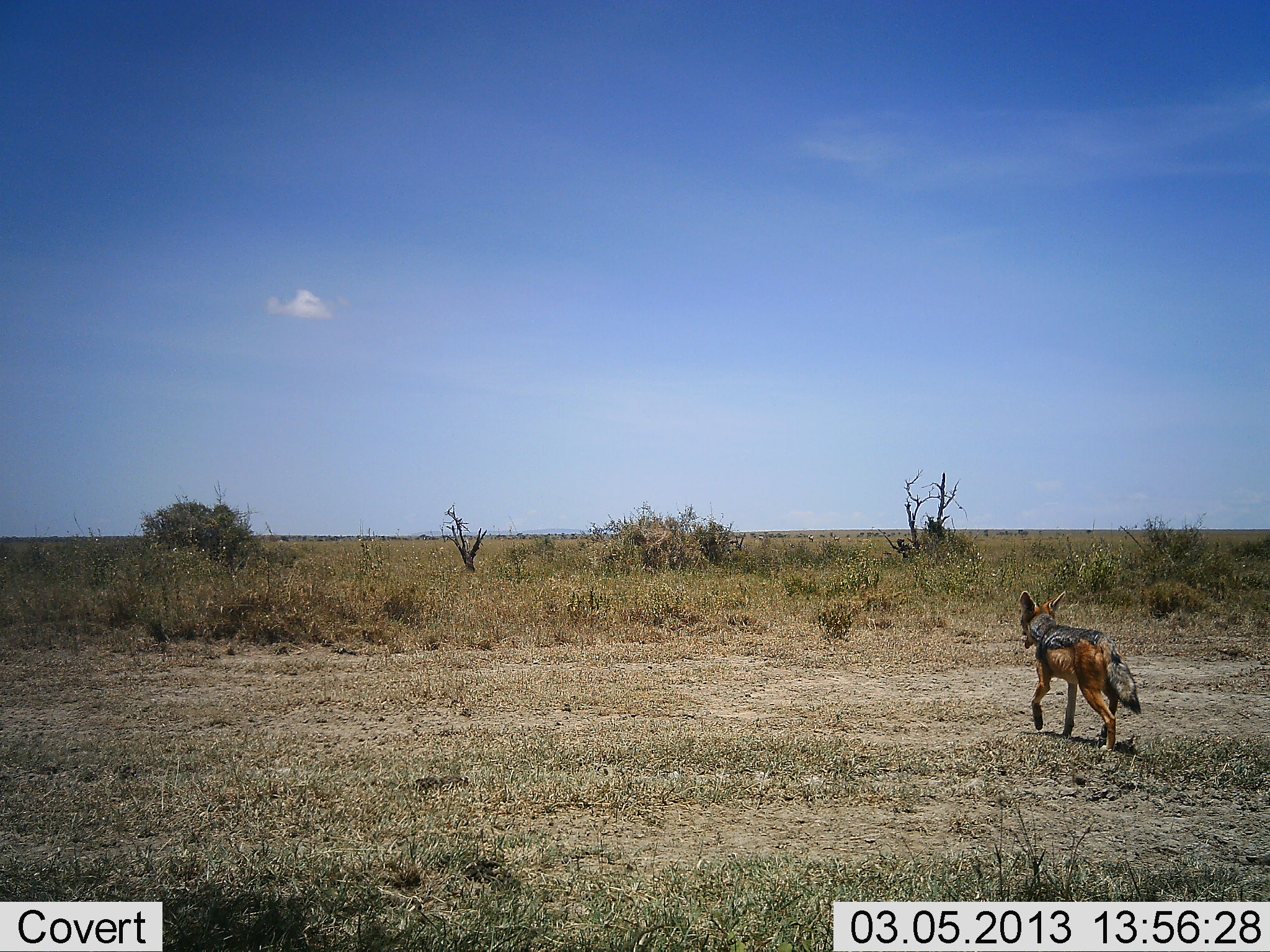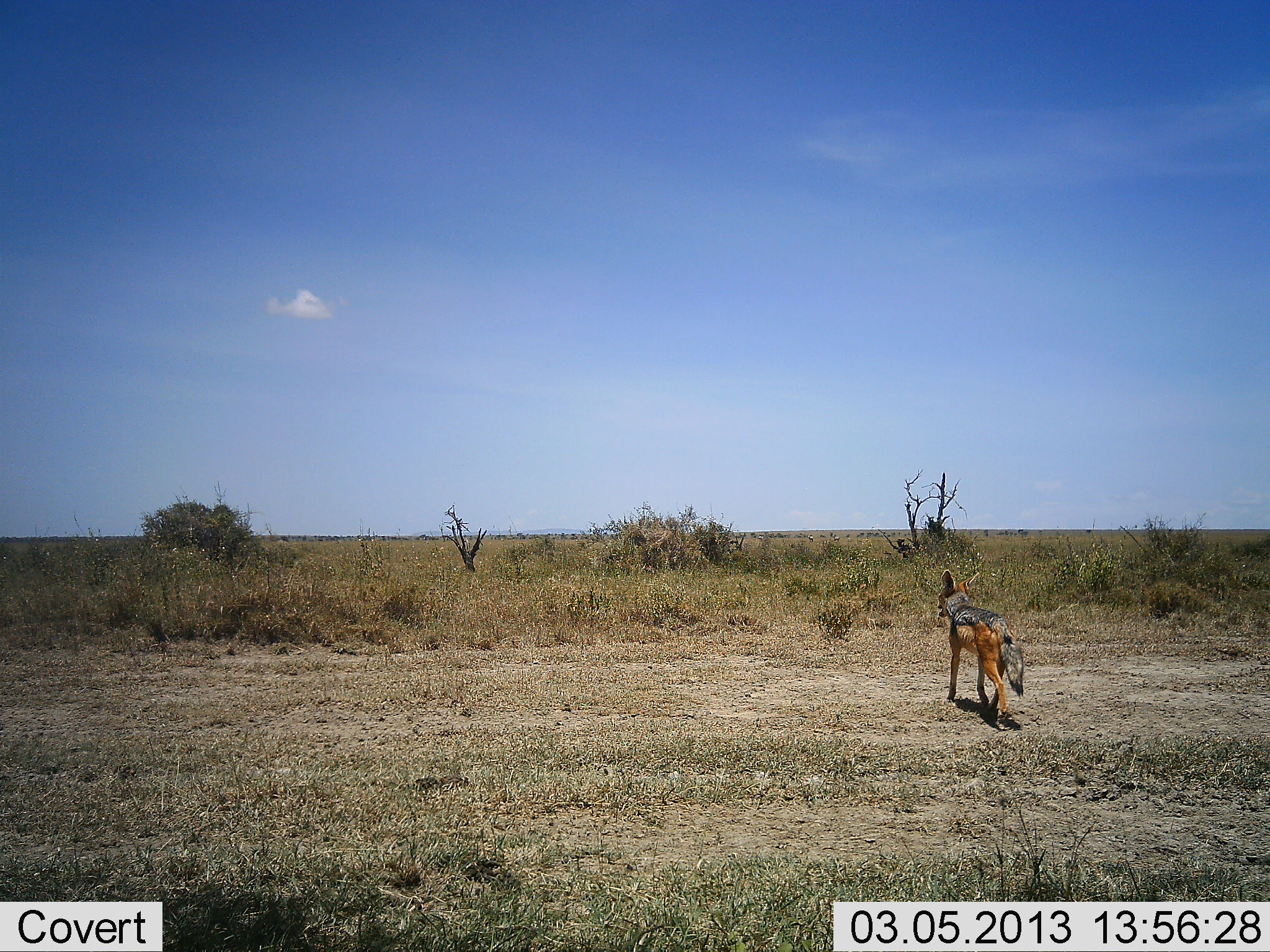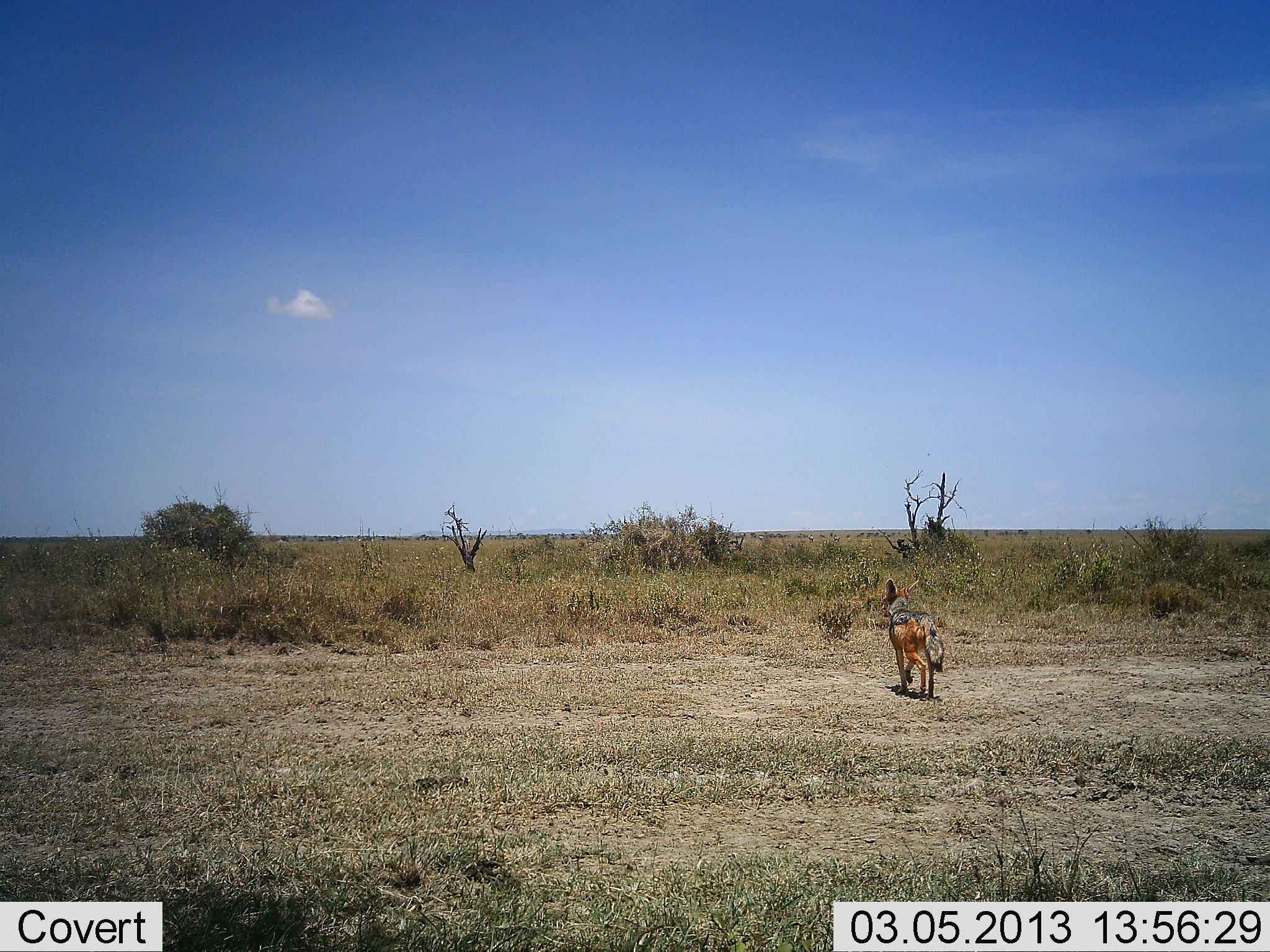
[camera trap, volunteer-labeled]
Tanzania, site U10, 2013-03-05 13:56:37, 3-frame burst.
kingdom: Animalia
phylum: Chordata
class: Mammalia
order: Carnivora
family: Canidae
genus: Lupulella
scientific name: Lupulella mesomelas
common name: black-backed jackal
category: jackal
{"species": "jackal (black-backed jackal) (Lupulella mesomelas)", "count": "1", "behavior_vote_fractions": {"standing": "5%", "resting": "0%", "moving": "95%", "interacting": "0%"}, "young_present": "0%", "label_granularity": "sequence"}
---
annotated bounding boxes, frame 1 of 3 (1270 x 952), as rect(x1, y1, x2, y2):
animal: rect(1013, 588, 1143, 756)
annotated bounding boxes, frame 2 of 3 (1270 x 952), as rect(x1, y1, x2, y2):
animal: rect(935, 569, 1026, 722)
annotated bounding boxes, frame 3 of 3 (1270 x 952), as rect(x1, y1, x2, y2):
animal: rect(882, 577, 946, 701)